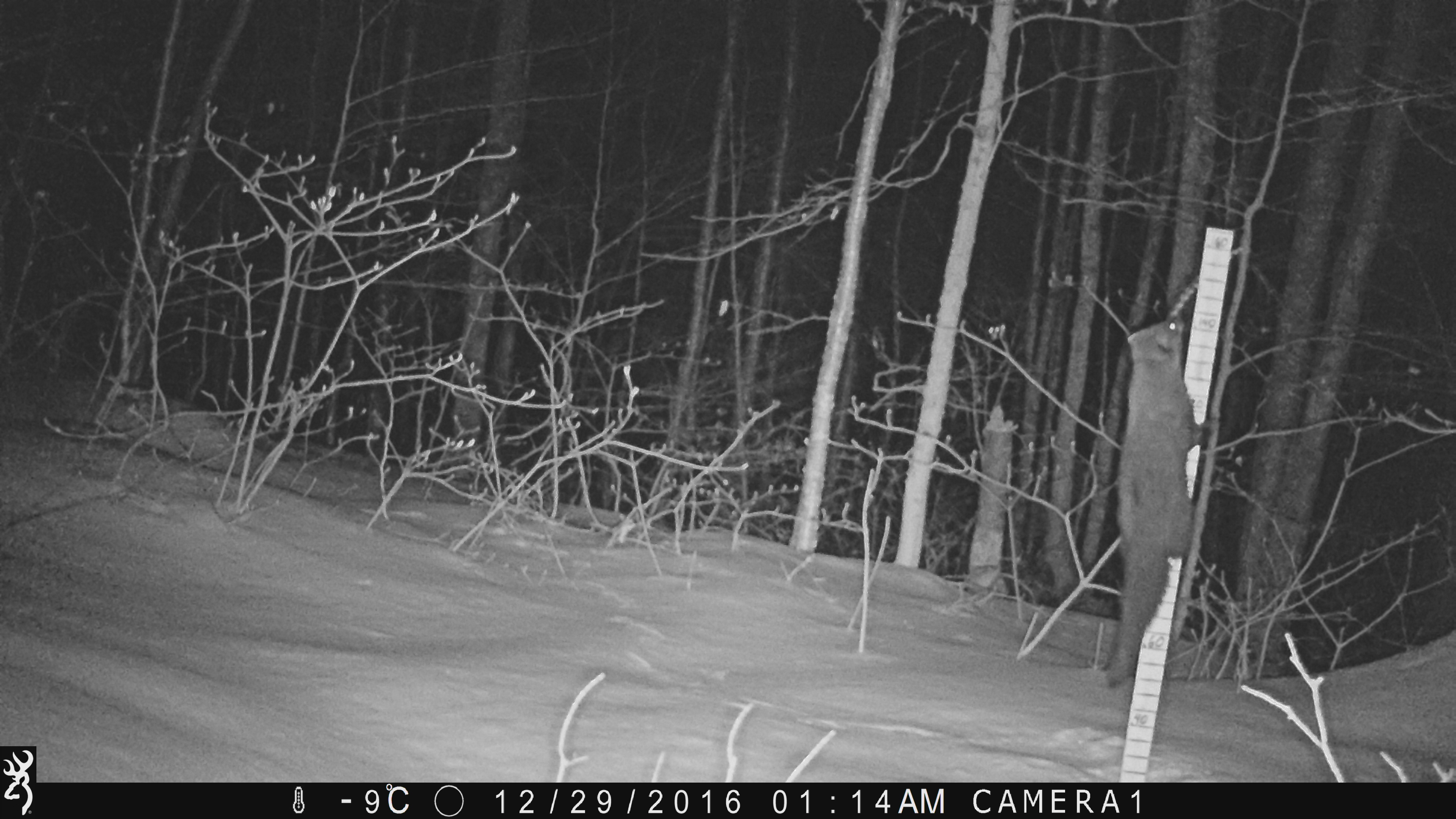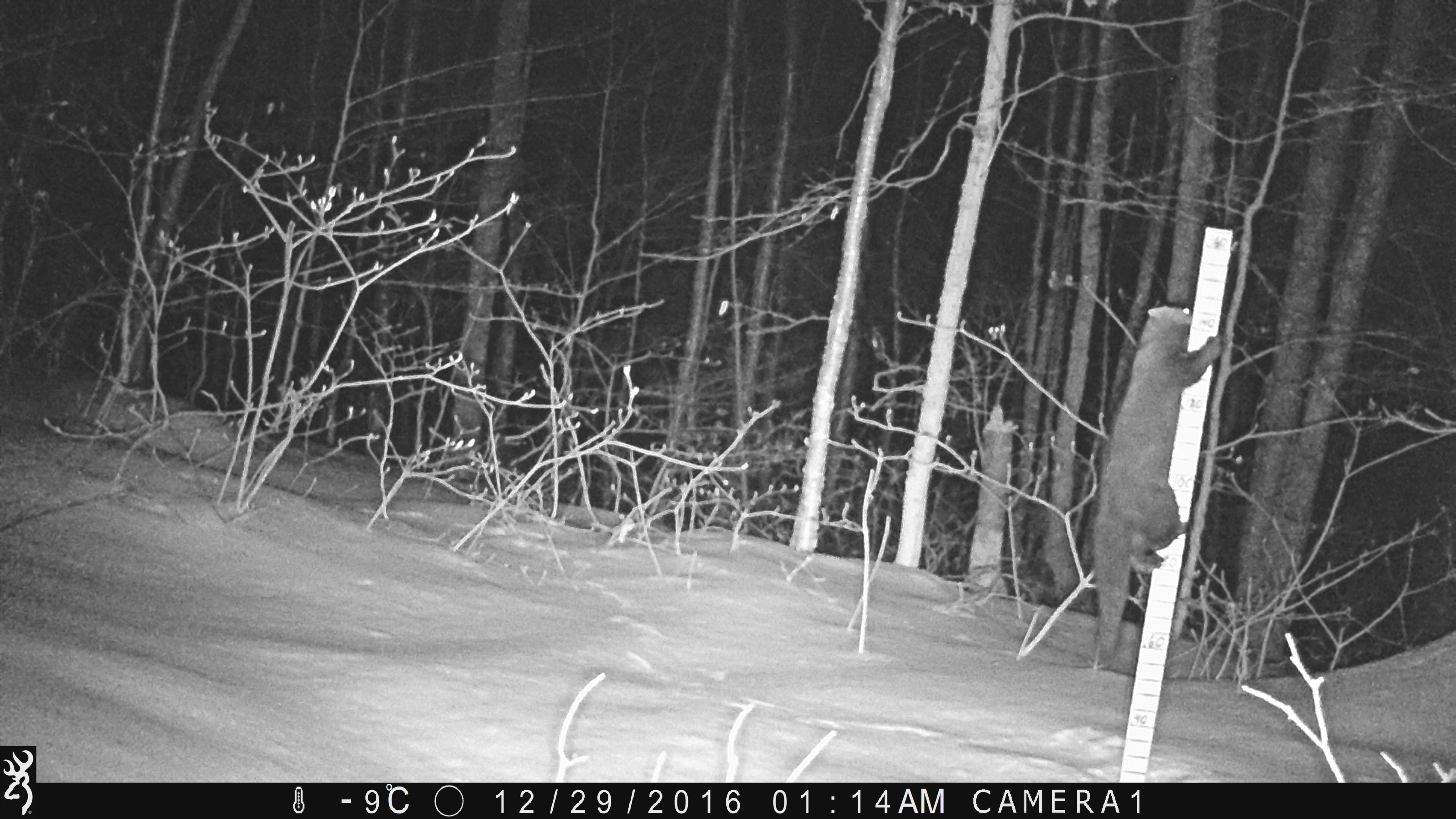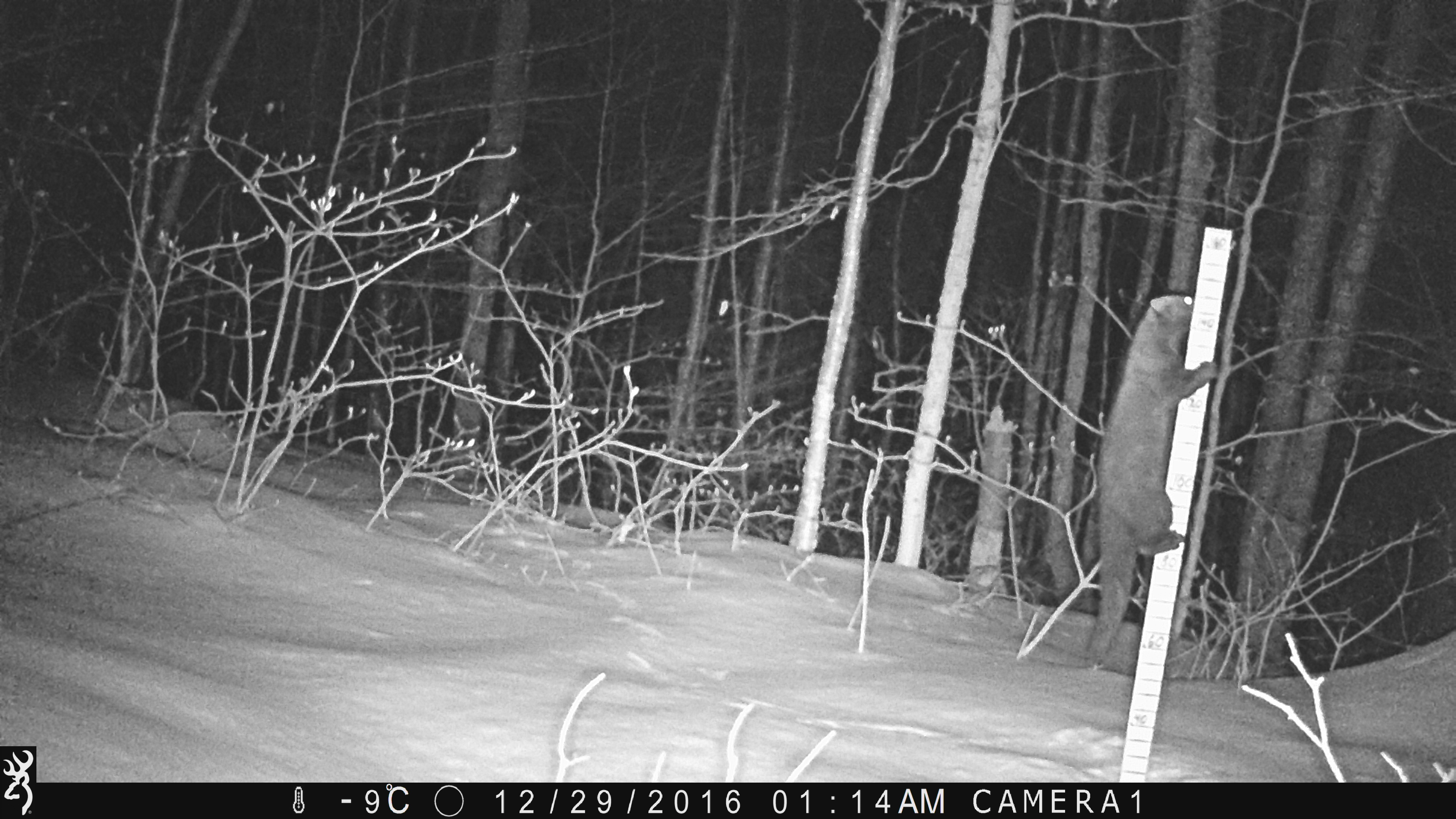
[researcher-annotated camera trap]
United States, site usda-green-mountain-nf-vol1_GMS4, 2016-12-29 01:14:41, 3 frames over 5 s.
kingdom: Animalia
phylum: Chordata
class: Mammalia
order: Carnivora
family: Mustelidae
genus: Pekania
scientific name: Pekania pennanti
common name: fisher